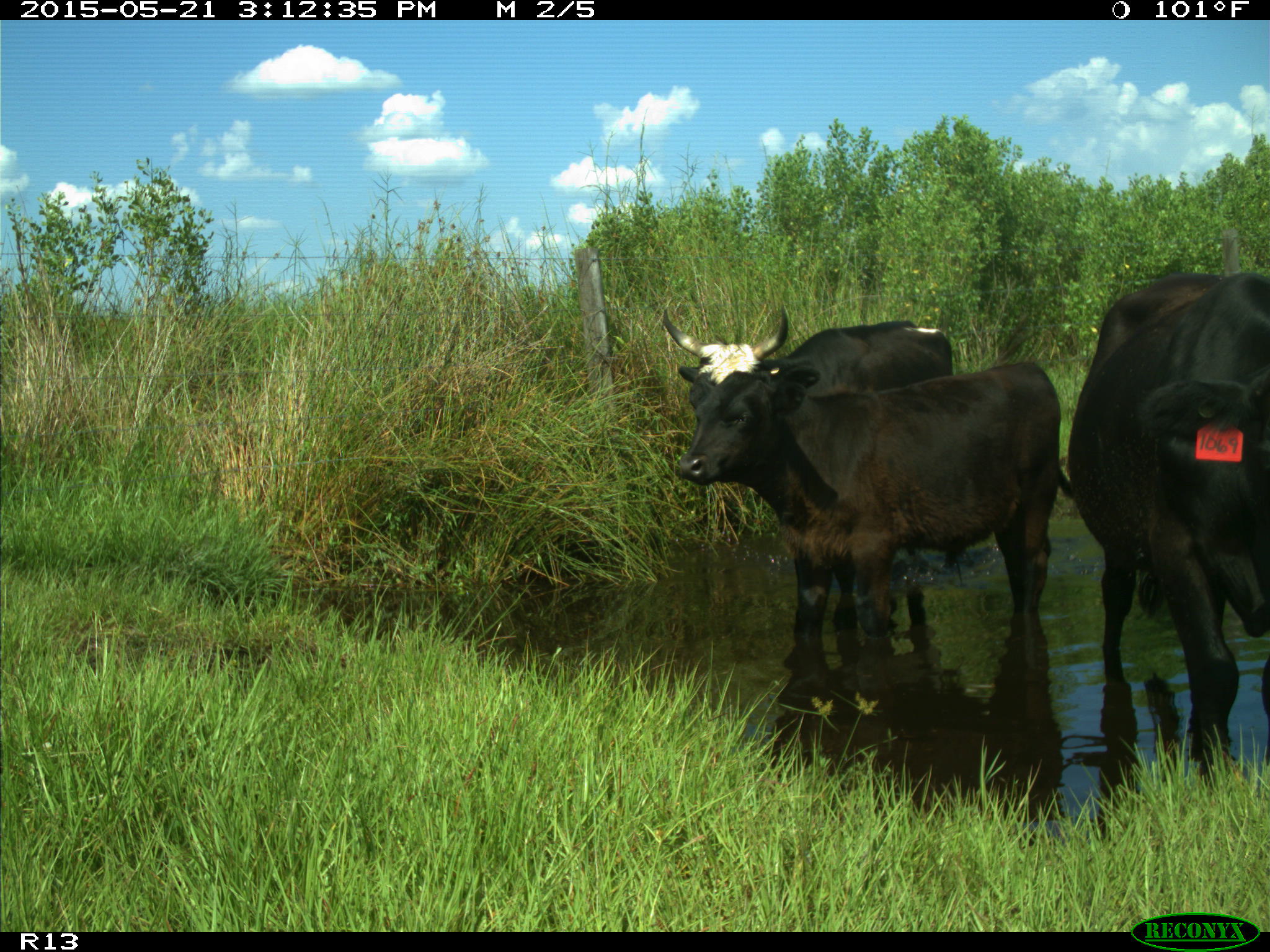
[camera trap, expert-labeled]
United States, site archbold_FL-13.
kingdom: Animalia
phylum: Chordata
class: Mammalia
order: Artiodactyla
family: Bovidae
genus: Bos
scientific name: Bos taurus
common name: domestic cow